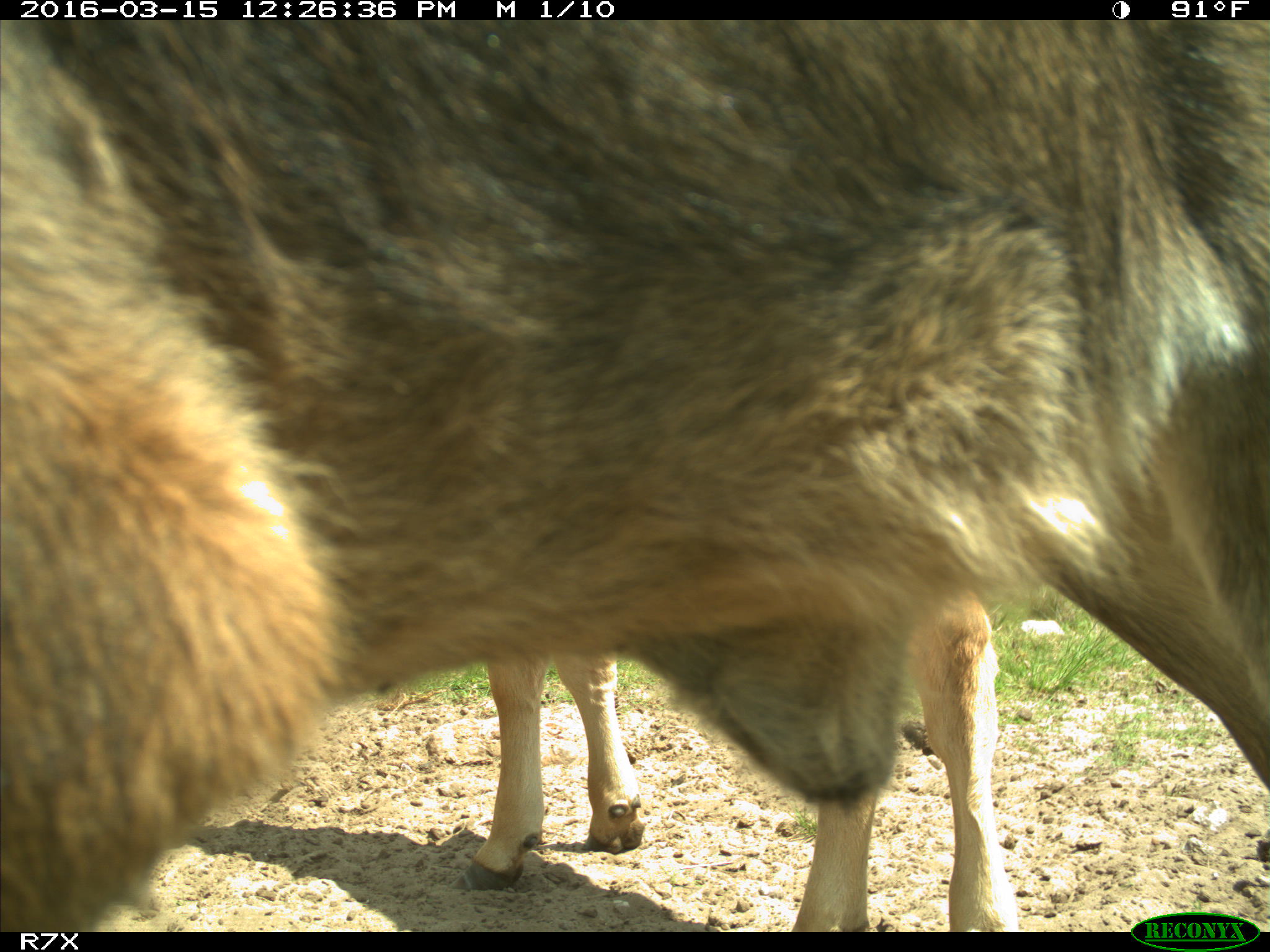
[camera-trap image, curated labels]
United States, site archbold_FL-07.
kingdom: Animalia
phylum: Chordata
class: Mammalia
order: Artiodactyla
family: Bovidae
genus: Bos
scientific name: Bos taurus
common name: domestic cow